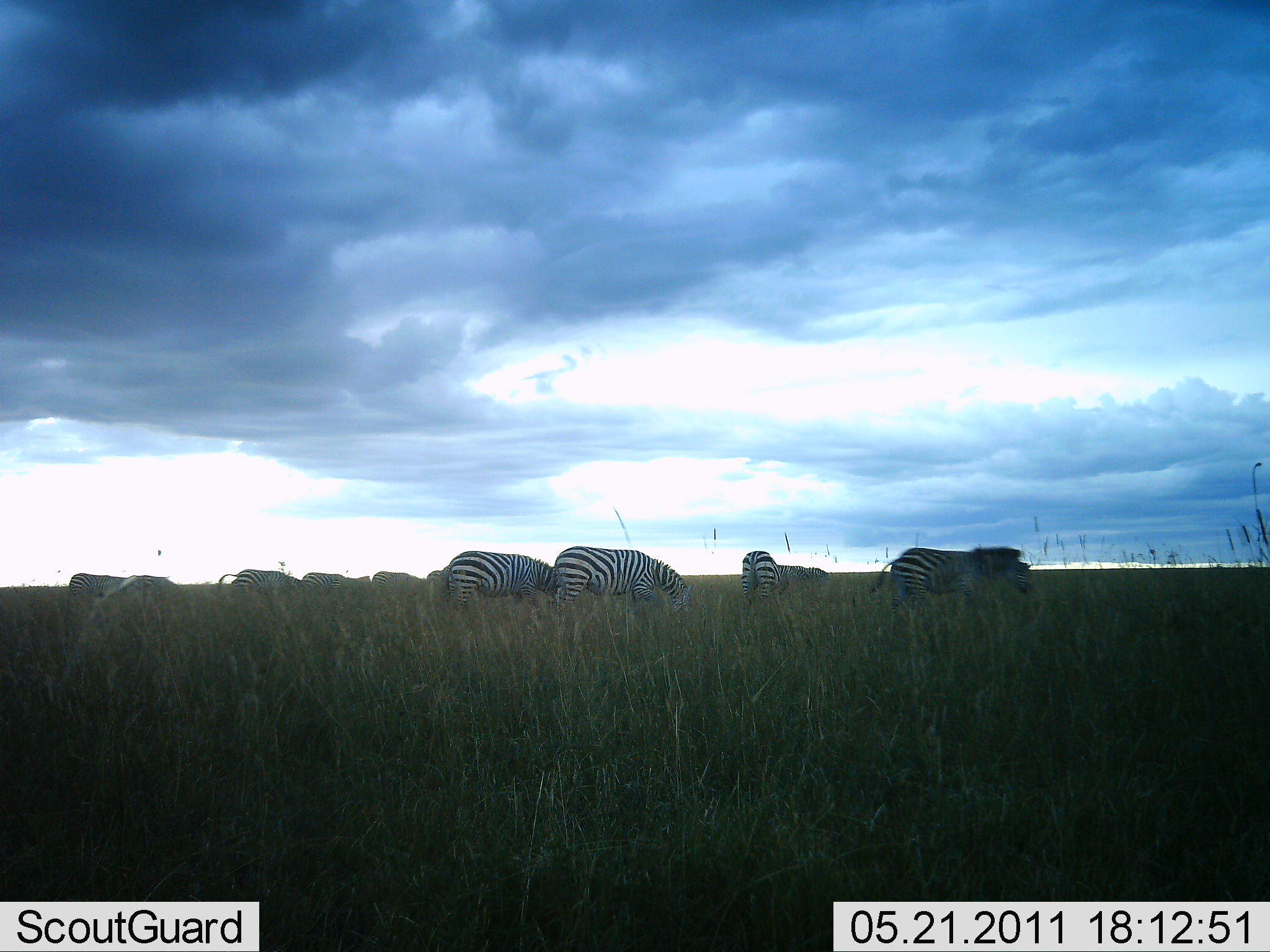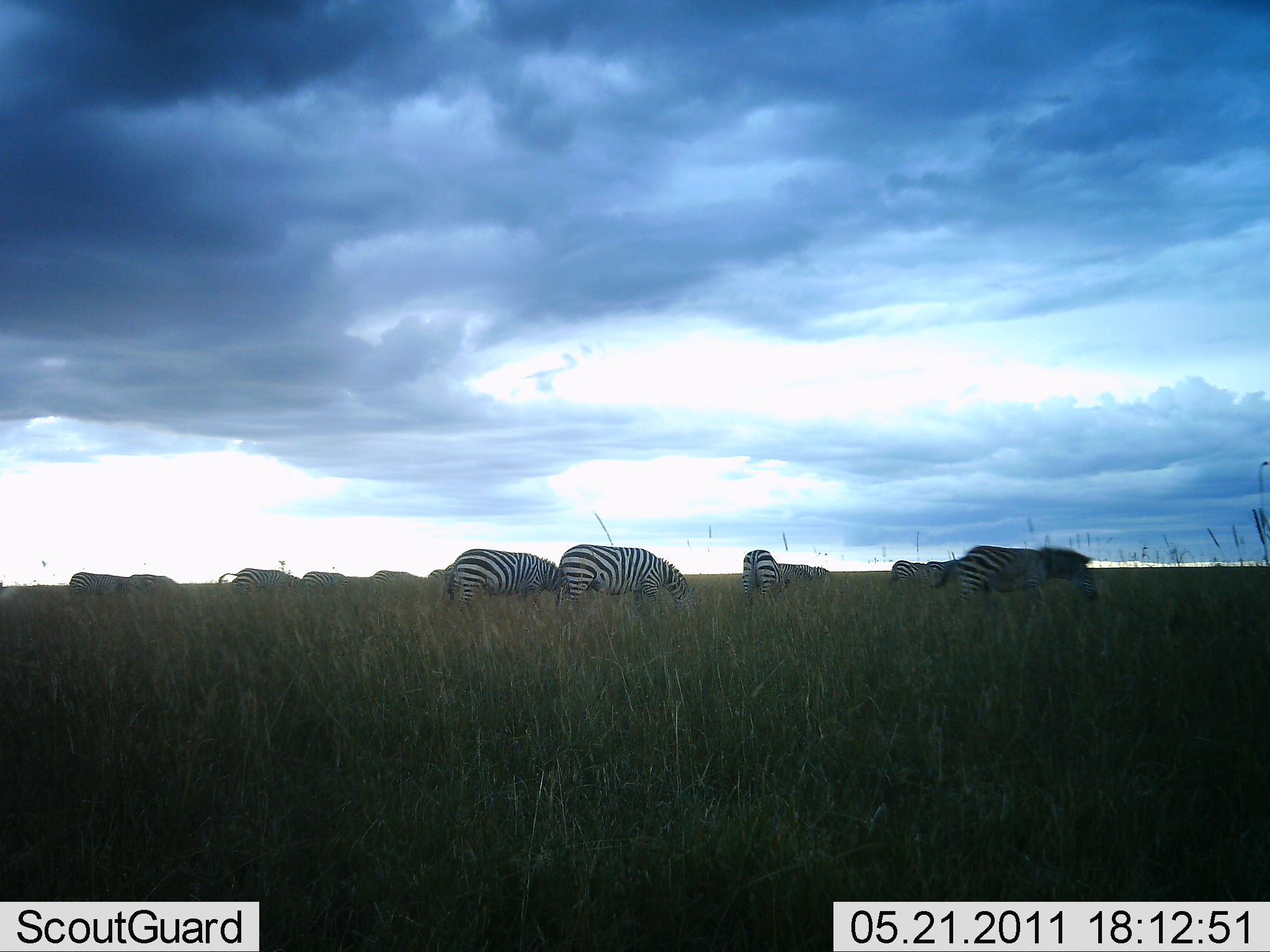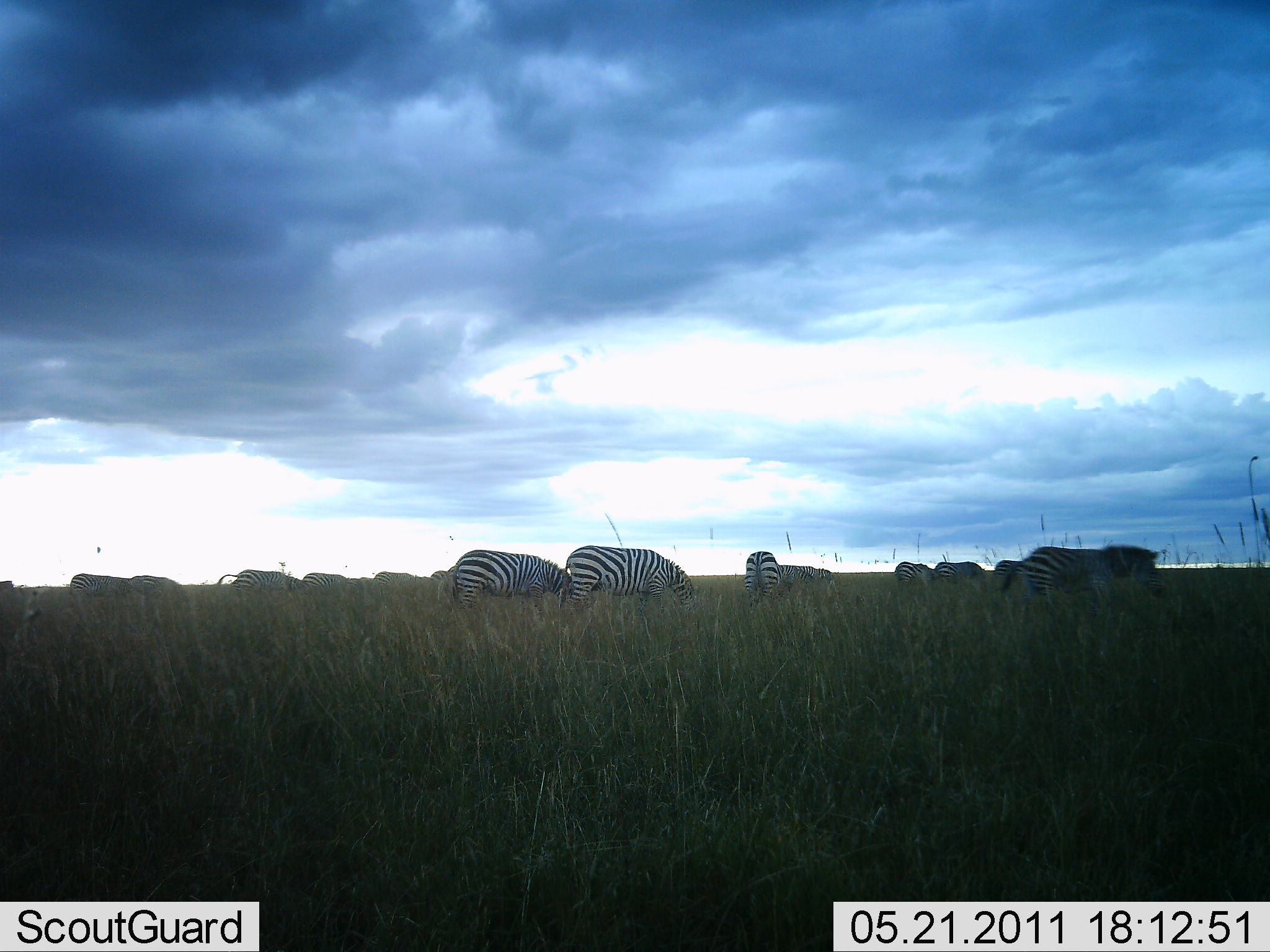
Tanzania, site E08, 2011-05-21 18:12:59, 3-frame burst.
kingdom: Animalia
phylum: Chordata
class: Mammalia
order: Perissodactyla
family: Equidae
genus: Equus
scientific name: Equus quagga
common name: plains zebra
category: zebra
Zebra (plains zebra) (Equus quagga), count 11-50. Behavior (volunteer vote fractions): standing 27%, resting 0%, moving 47%, interacting 0%. Young present (vote fraction): 0%. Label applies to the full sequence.